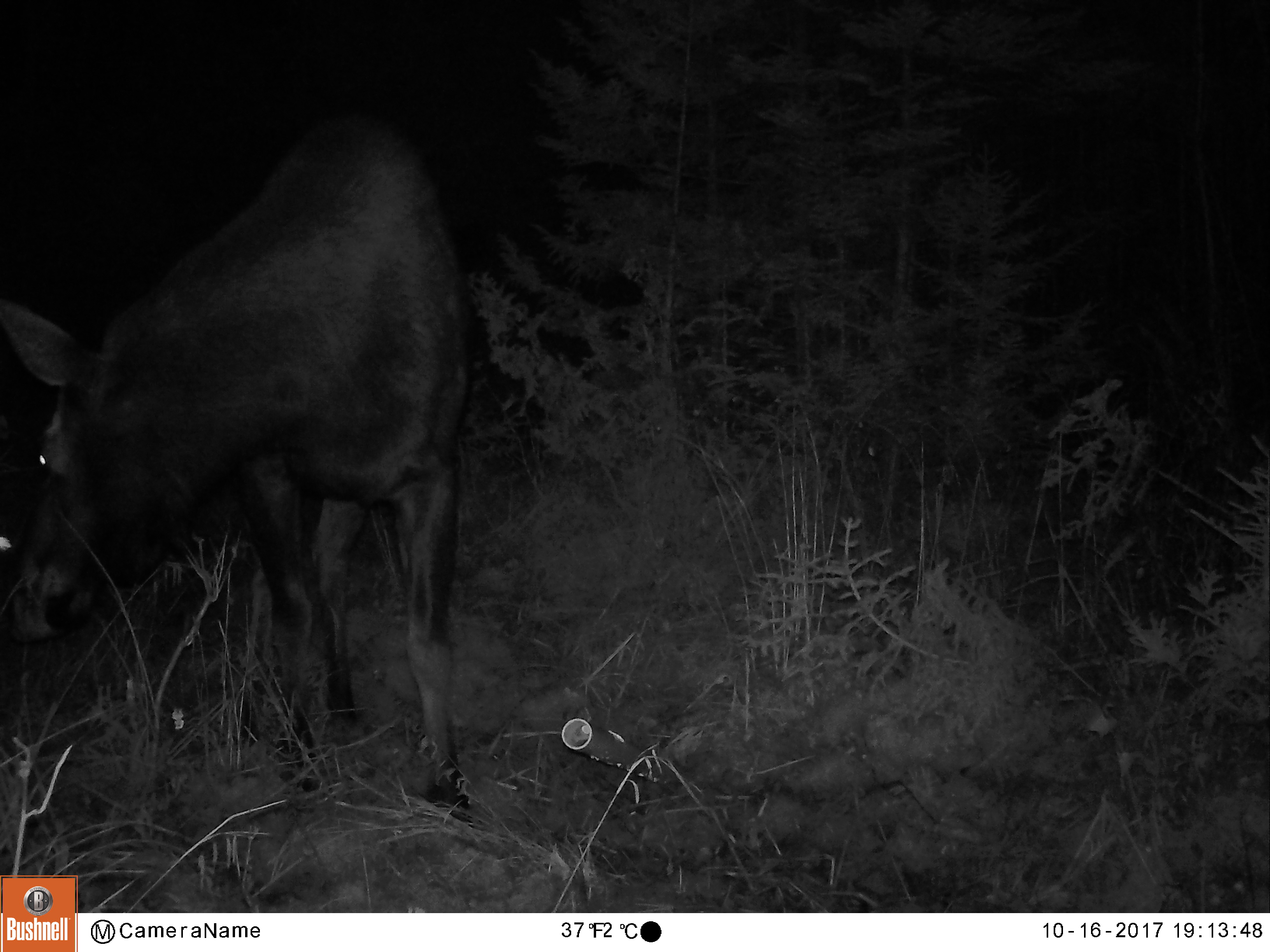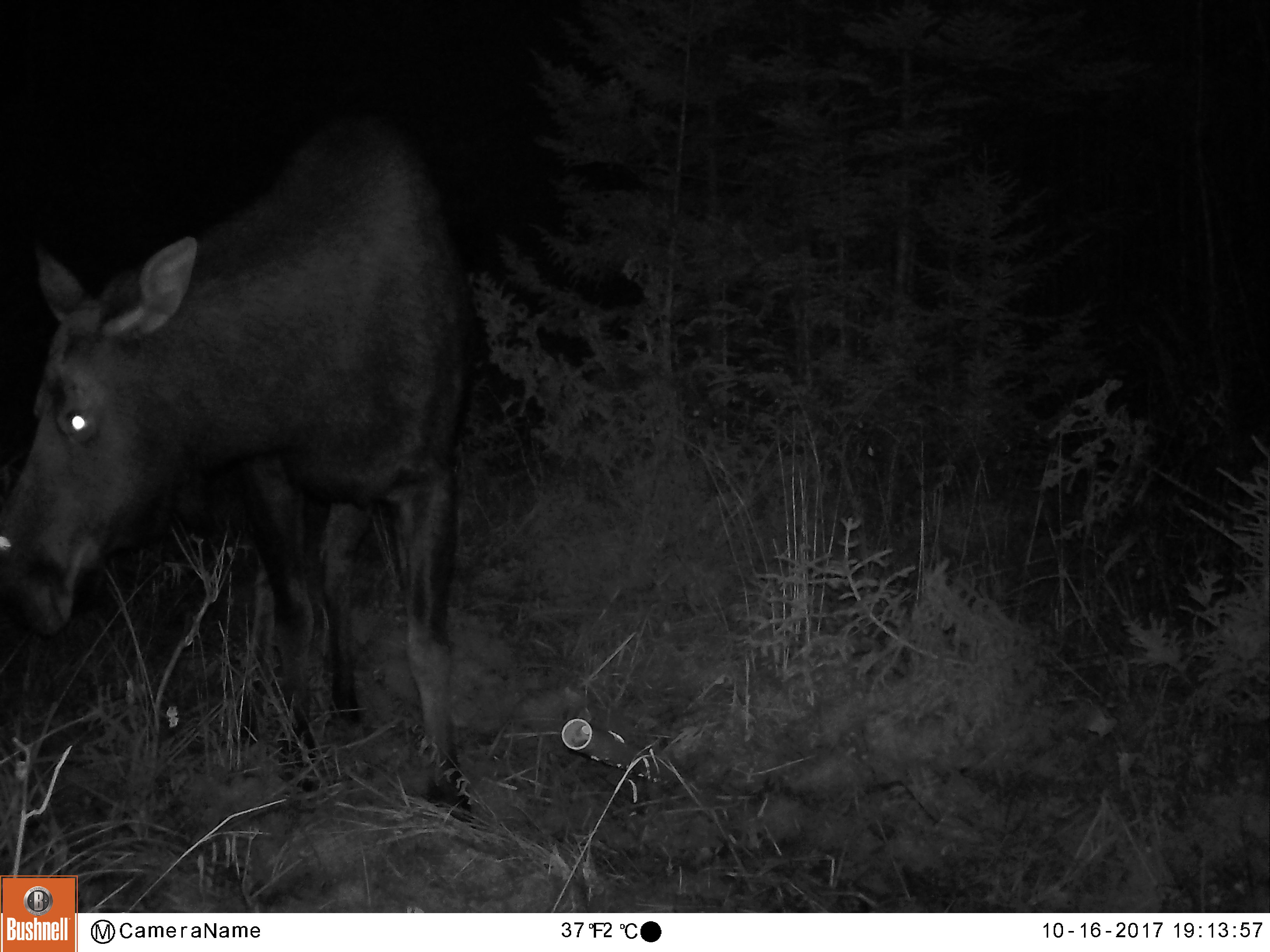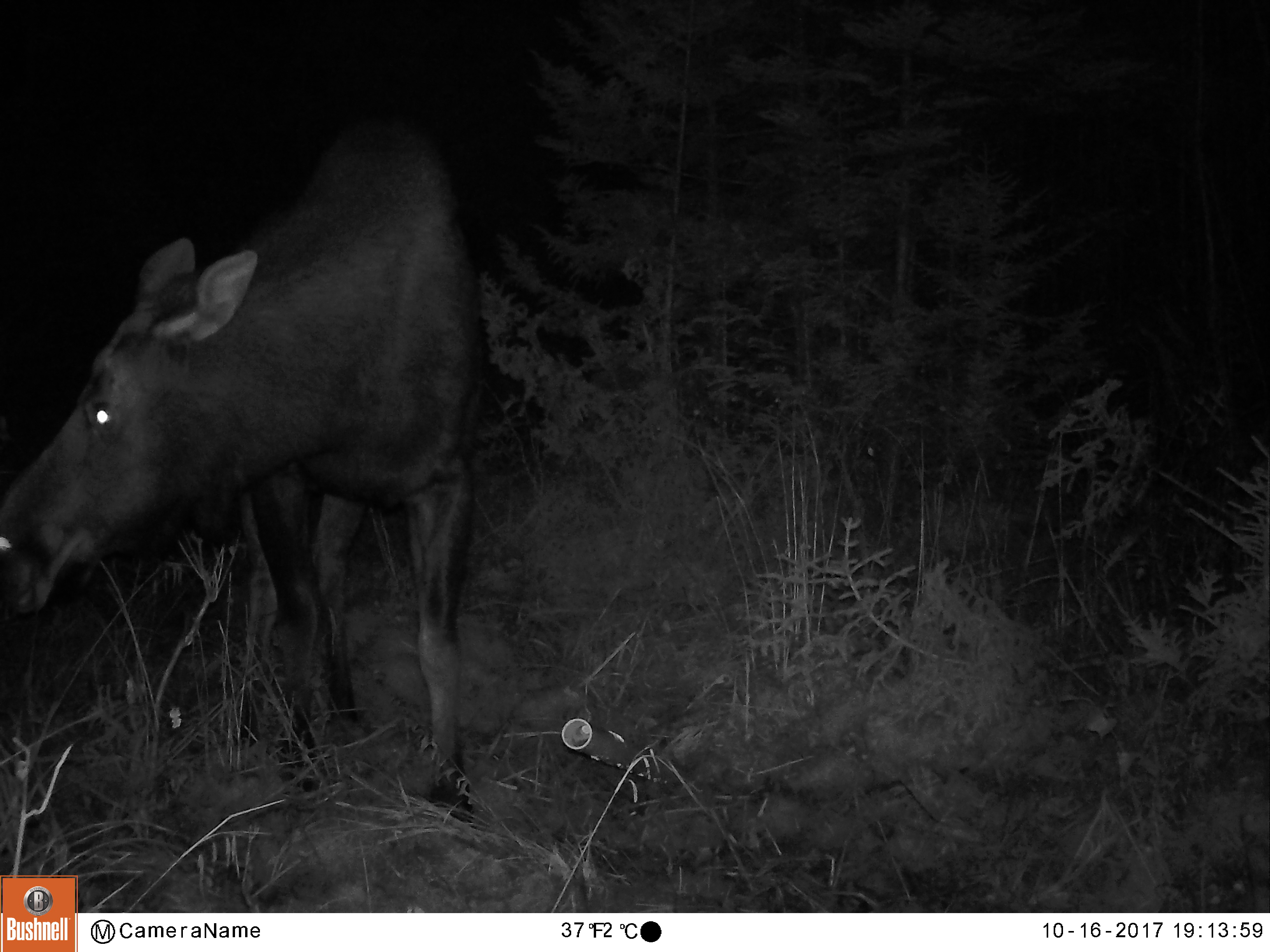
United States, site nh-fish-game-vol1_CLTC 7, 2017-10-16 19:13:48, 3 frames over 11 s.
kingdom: Animalia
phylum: Chordata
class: Mammalia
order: Artiodactyla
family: Cervidae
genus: Alces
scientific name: Alces alces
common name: moose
Moose (Alces alces).